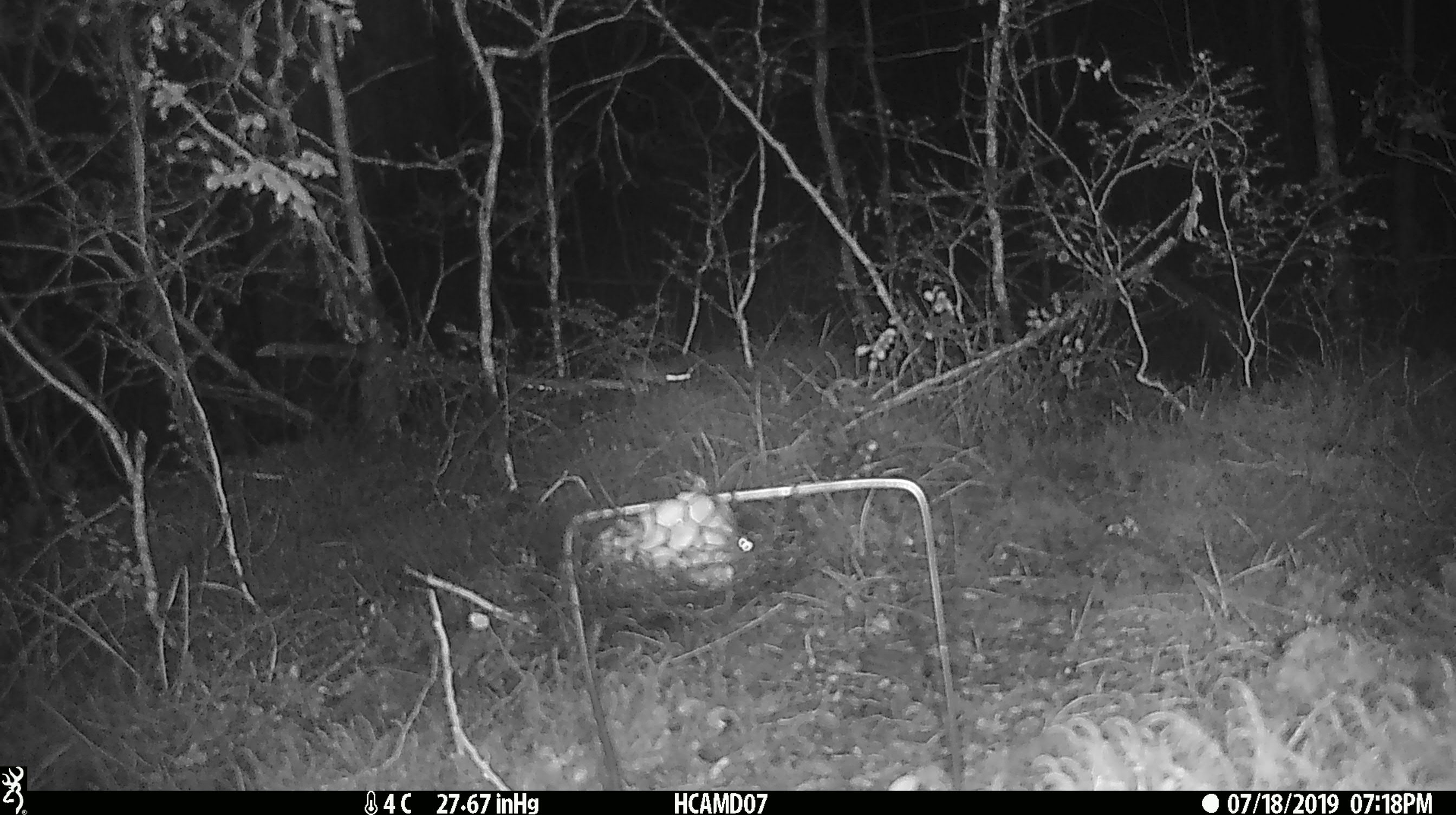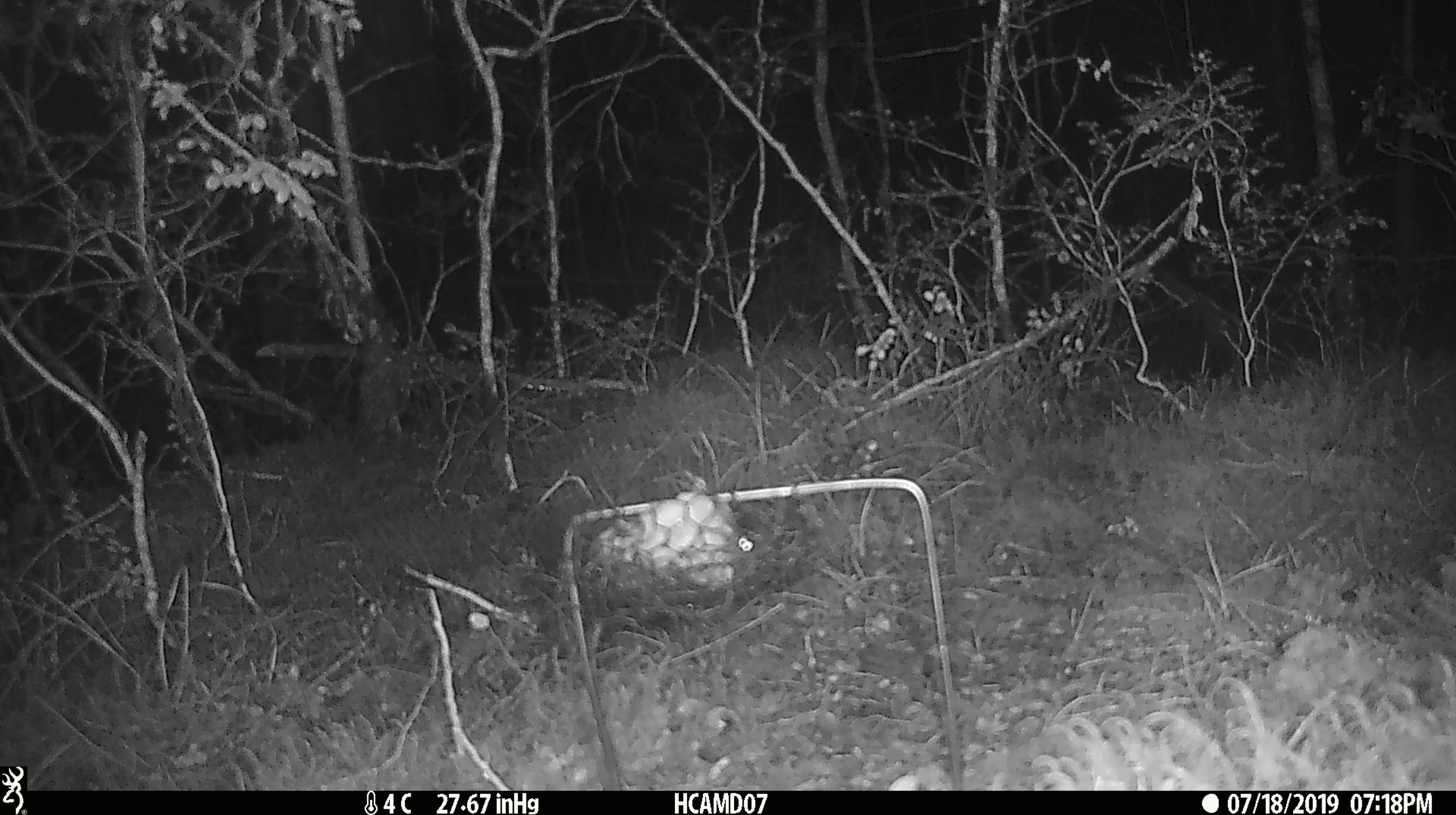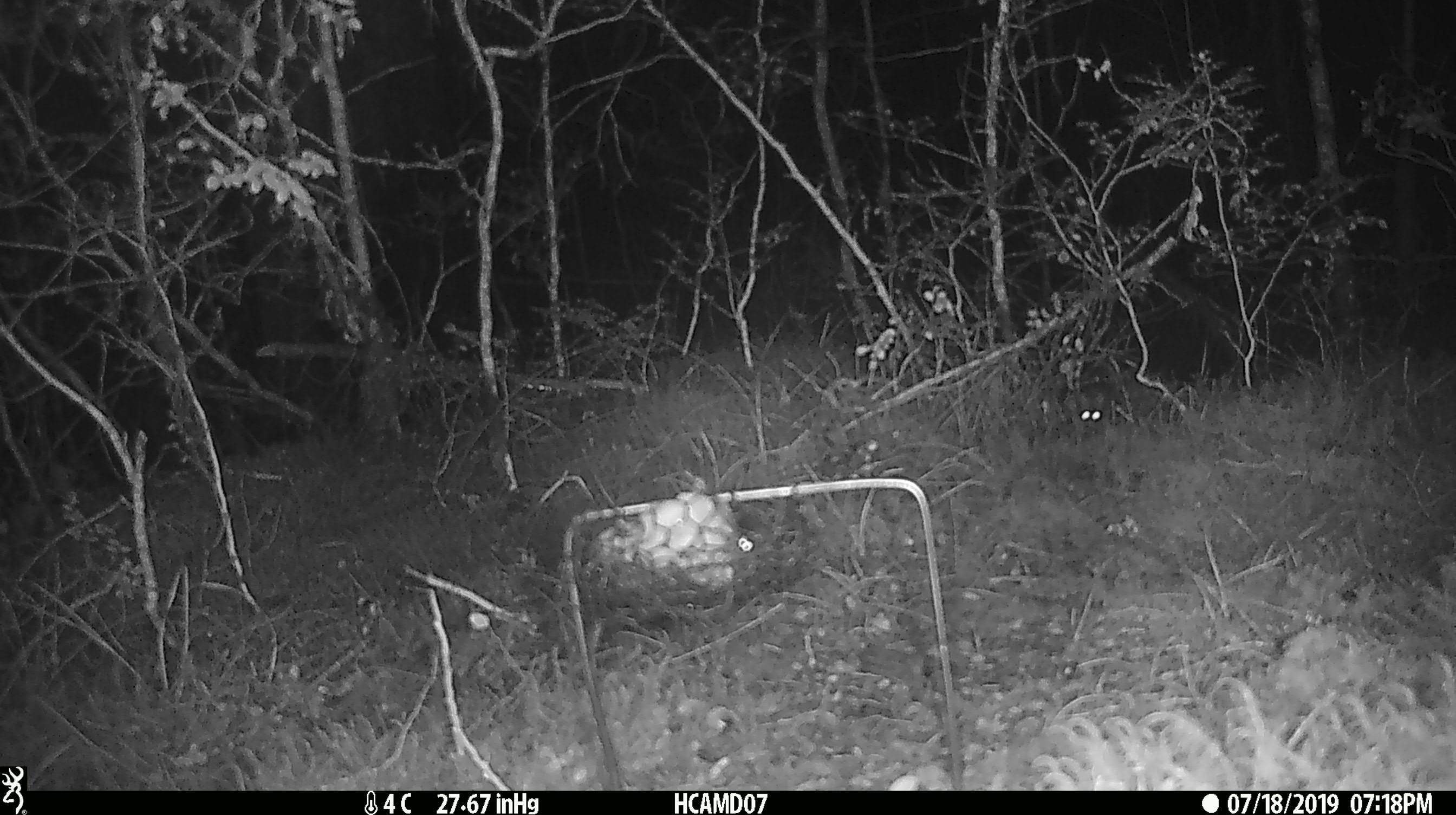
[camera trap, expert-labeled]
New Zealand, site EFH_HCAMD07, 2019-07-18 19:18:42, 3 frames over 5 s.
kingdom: Animalia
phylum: Chordata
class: Mammalia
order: Rodentia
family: Muridae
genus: Mus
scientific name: Mus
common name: mouse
Mouse (Mus).